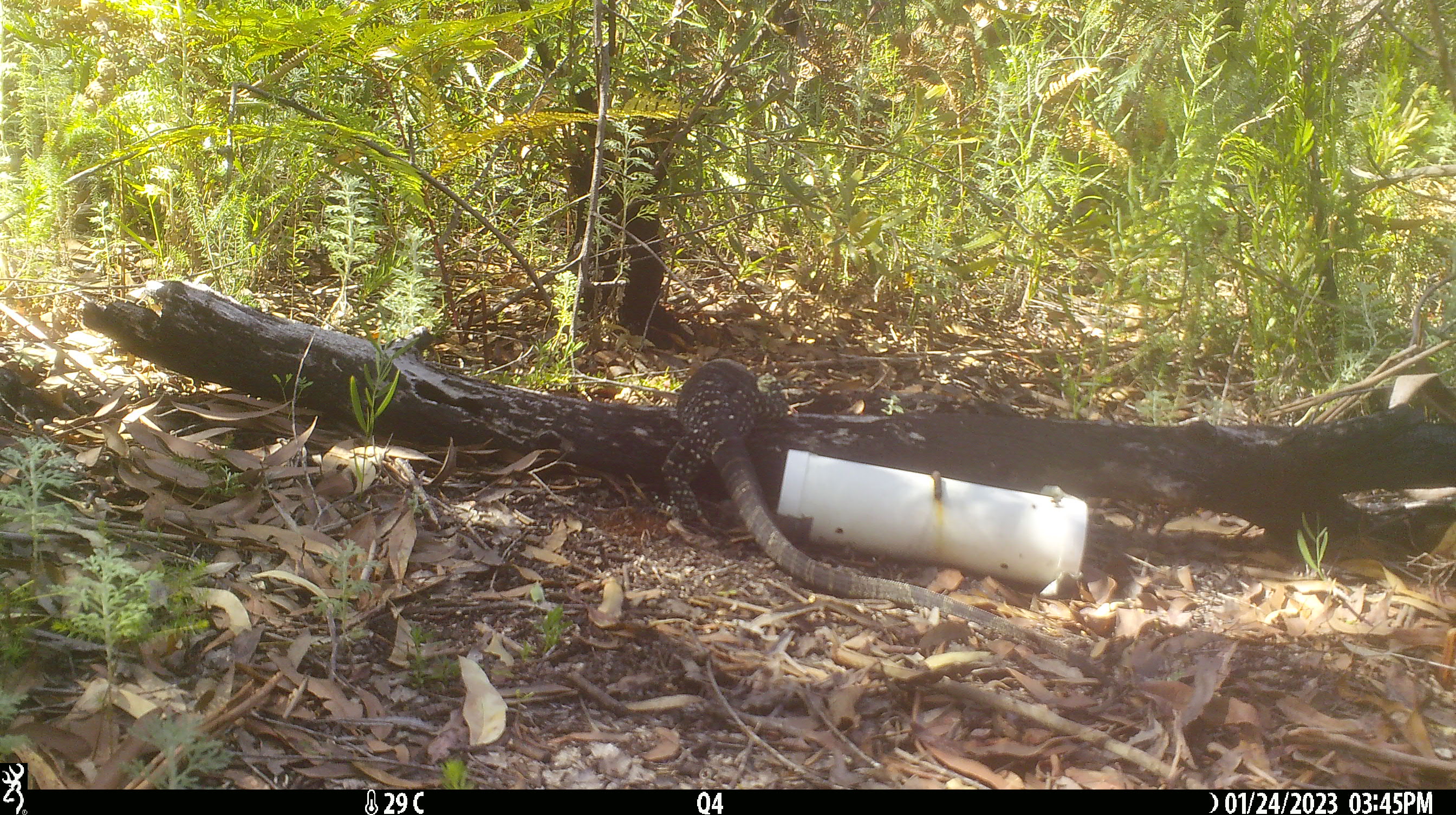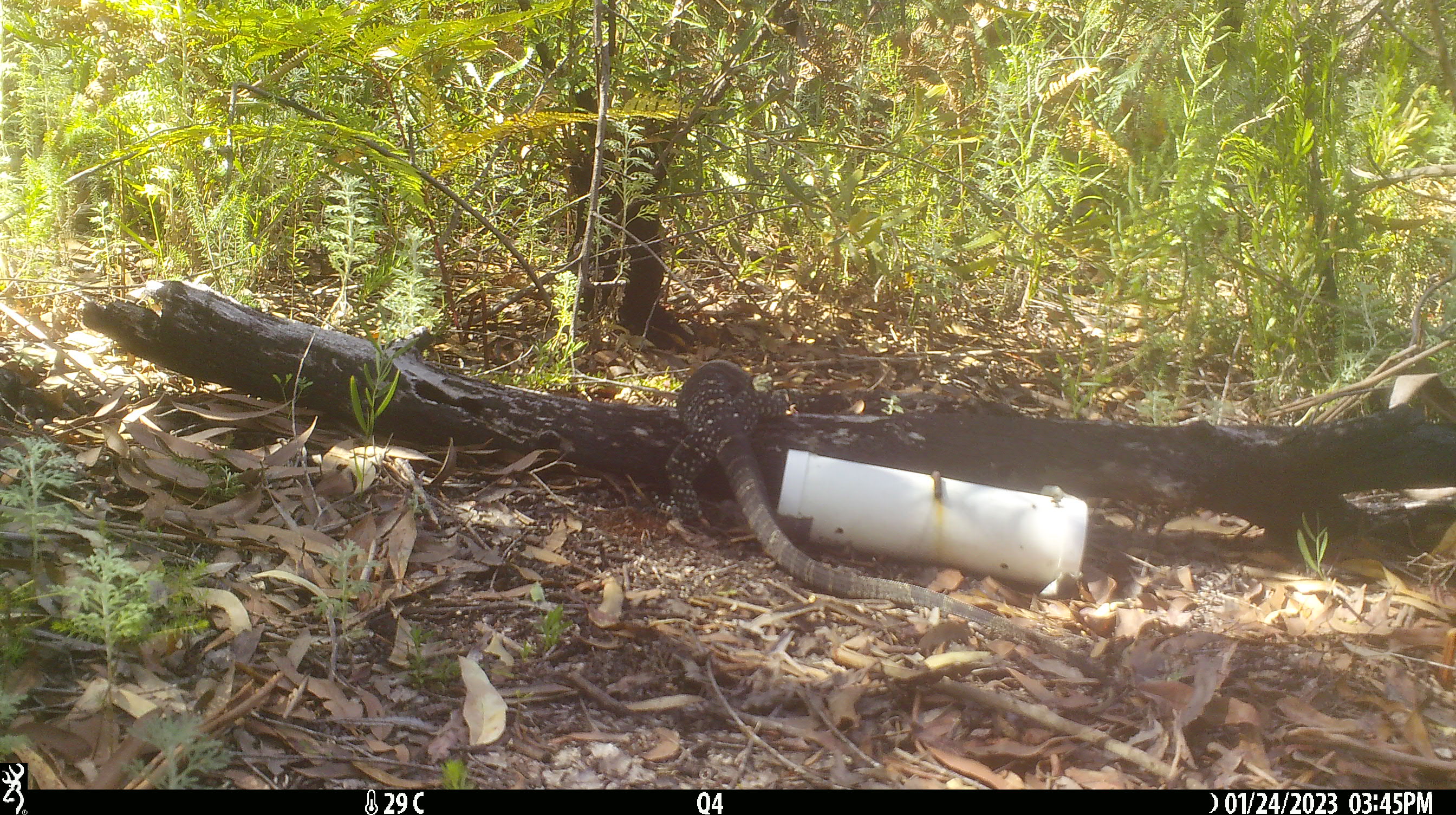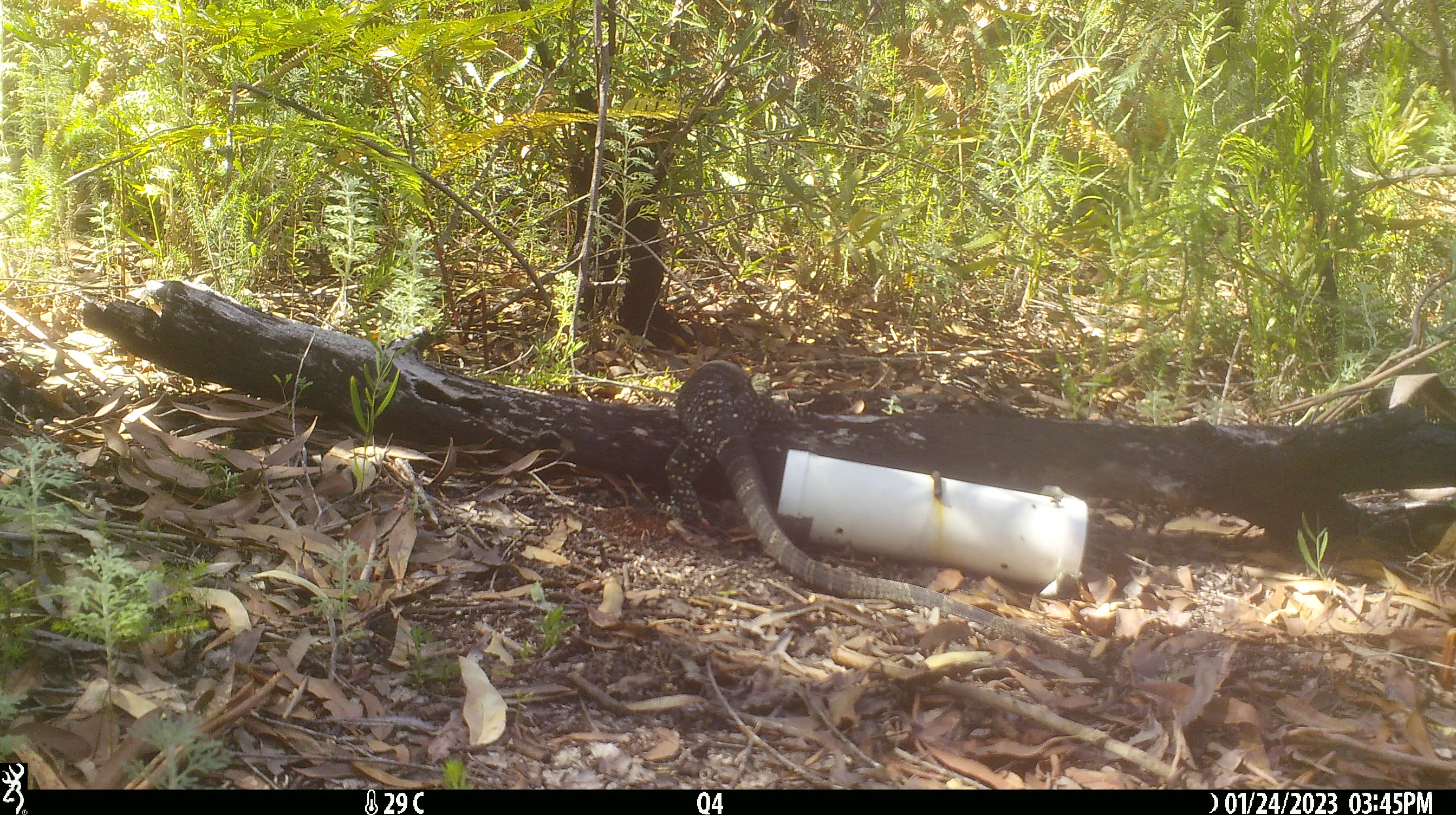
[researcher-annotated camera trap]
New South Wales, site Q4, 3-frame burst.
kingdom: Animalia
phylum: Chordata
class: Reptilia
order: Squamata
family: Varanidae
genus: Varanus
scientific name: Varanus varius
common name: lace monitor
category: goanna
Goanna (lace monitor) (Varanus varius).